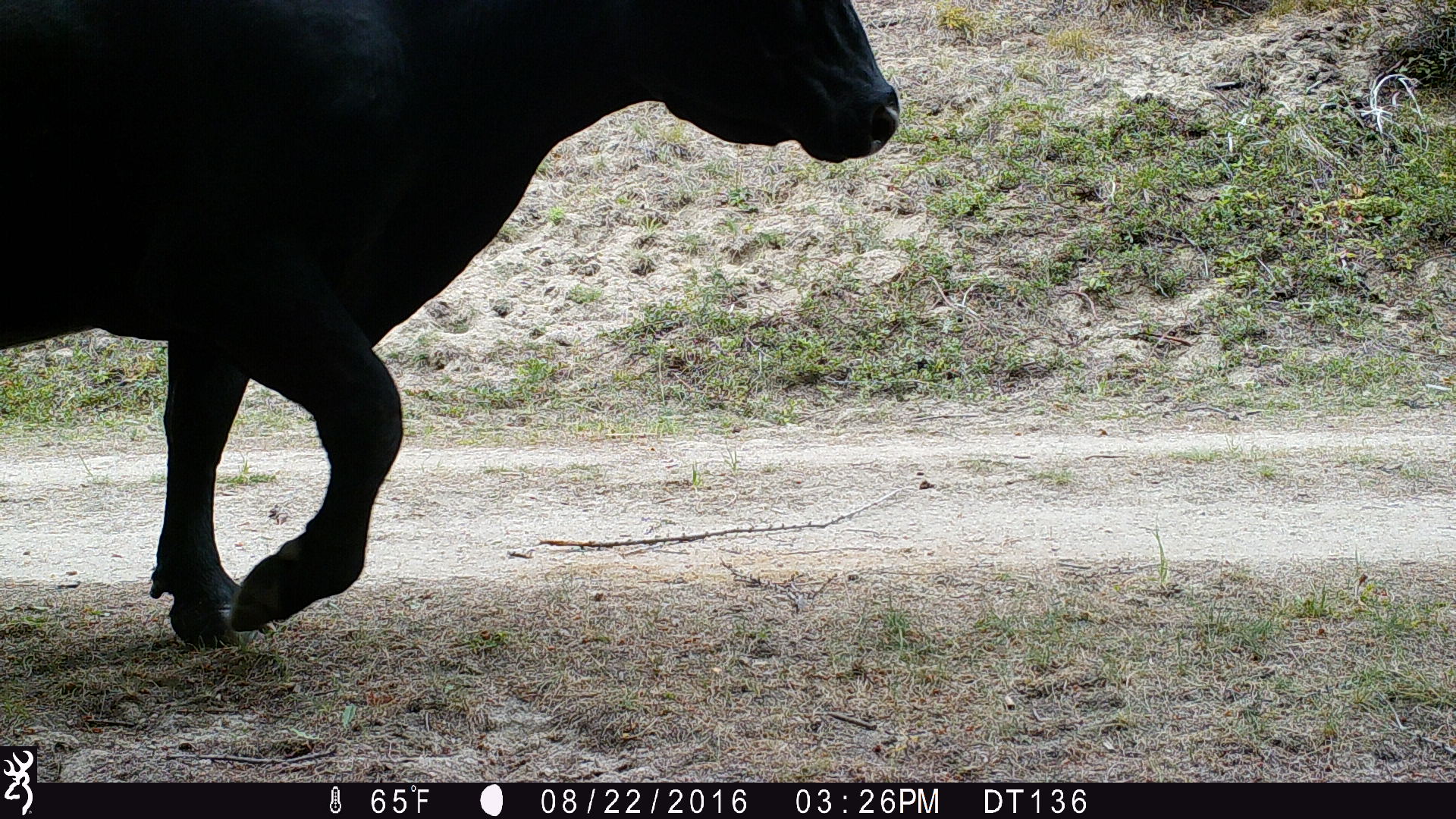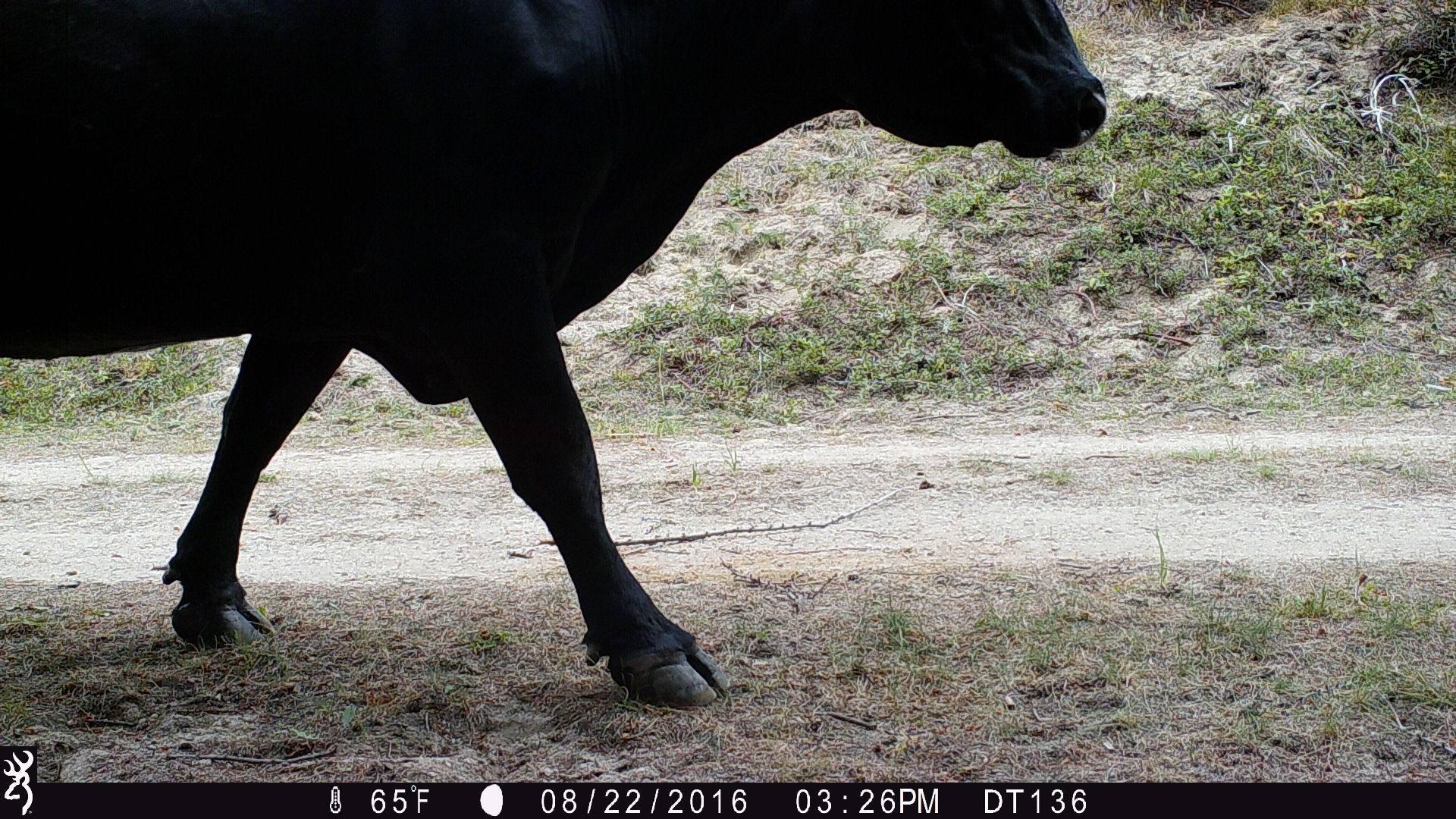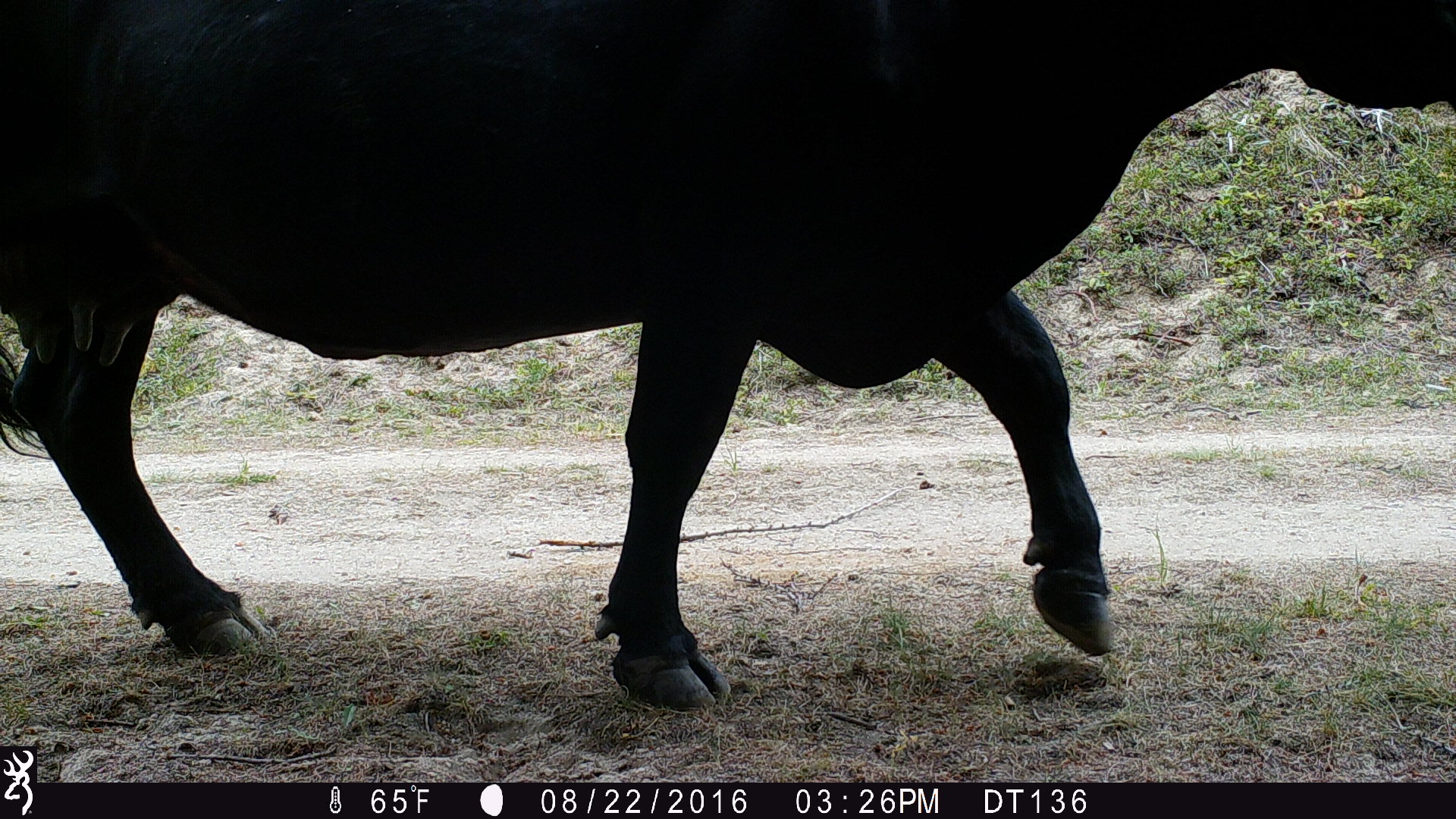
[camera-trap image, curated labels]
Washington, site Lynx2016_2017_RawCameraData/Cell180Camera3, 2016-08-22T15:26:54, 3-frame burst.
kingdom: Animalia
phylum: Chordata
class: Mammalia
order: Artiodactyla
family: Bovidae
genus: Bos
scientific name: Bos taurus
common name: domestic cattle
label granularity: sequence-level